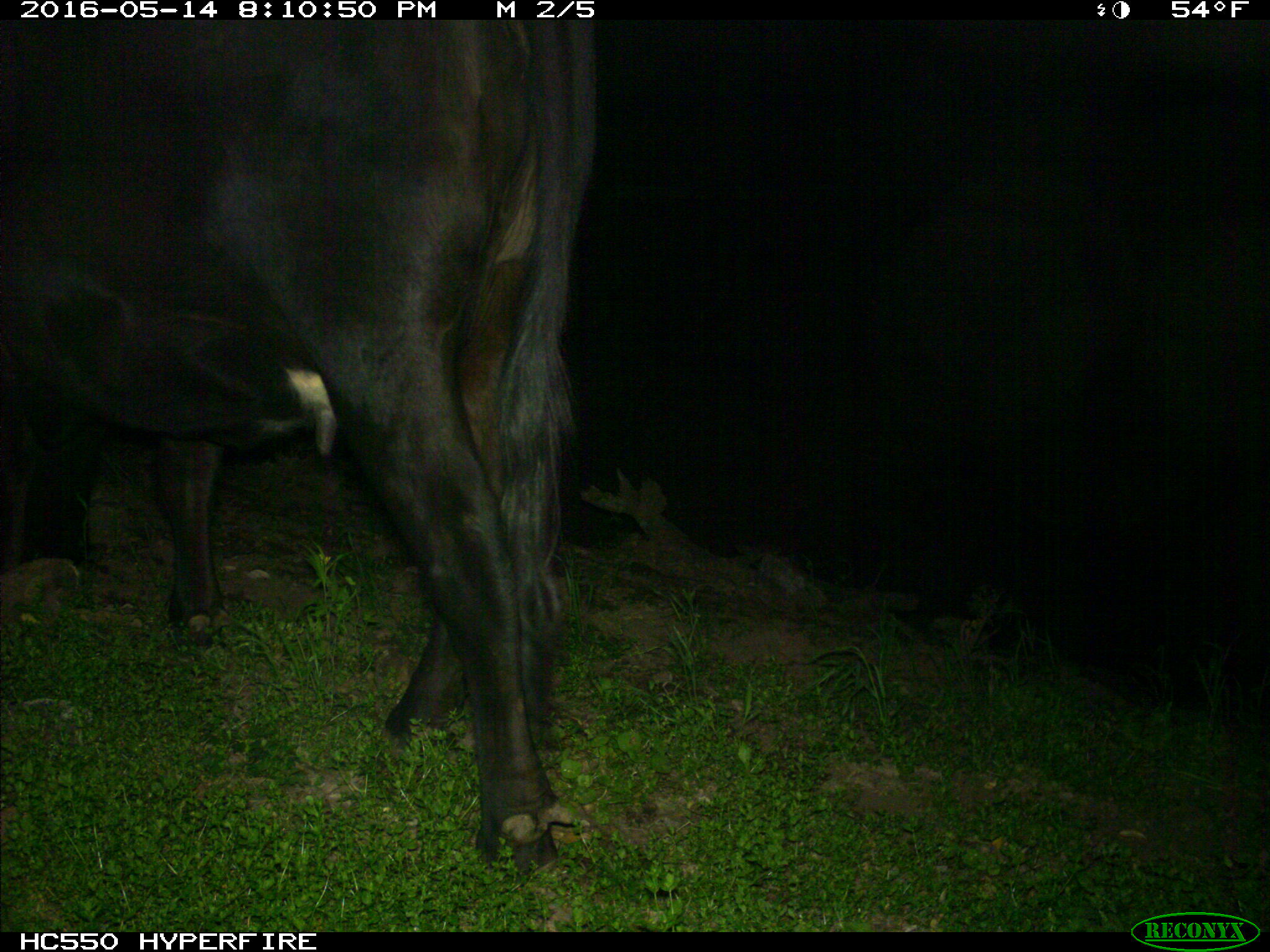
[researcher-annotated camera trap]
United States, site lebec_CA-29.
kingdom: Animalia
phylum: Chordata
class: Mammalia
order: Artiodactyla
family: Bovidae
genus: Bos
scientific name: Bos taurus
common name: domestic cow